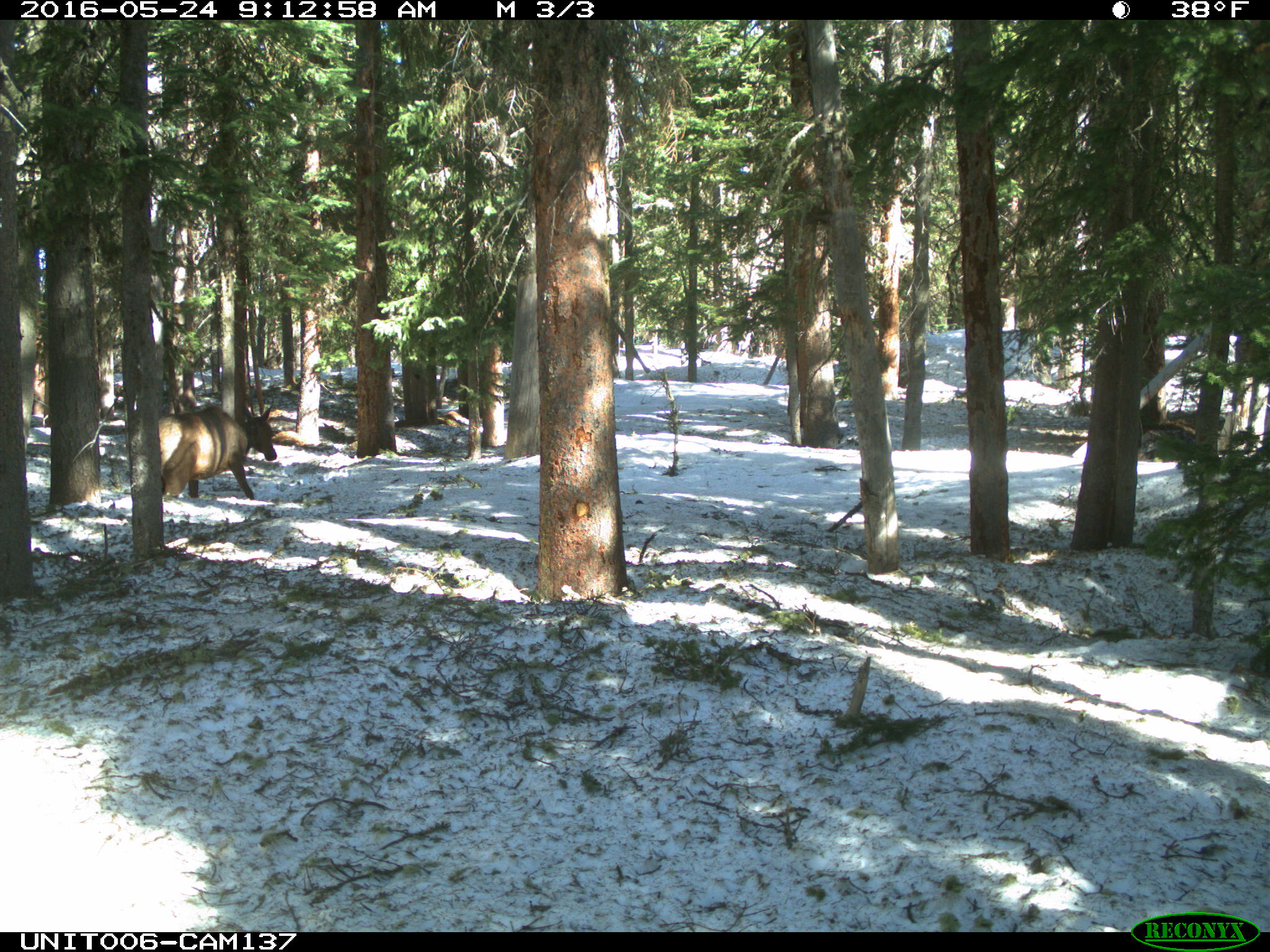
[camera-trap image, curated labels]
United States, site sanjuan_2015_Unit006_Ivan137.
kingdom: Animalia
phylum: Chordata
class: Mammalia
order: Artiodactyla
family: Cervidae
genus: Cervus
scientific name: Cervus elaphus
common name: red deer